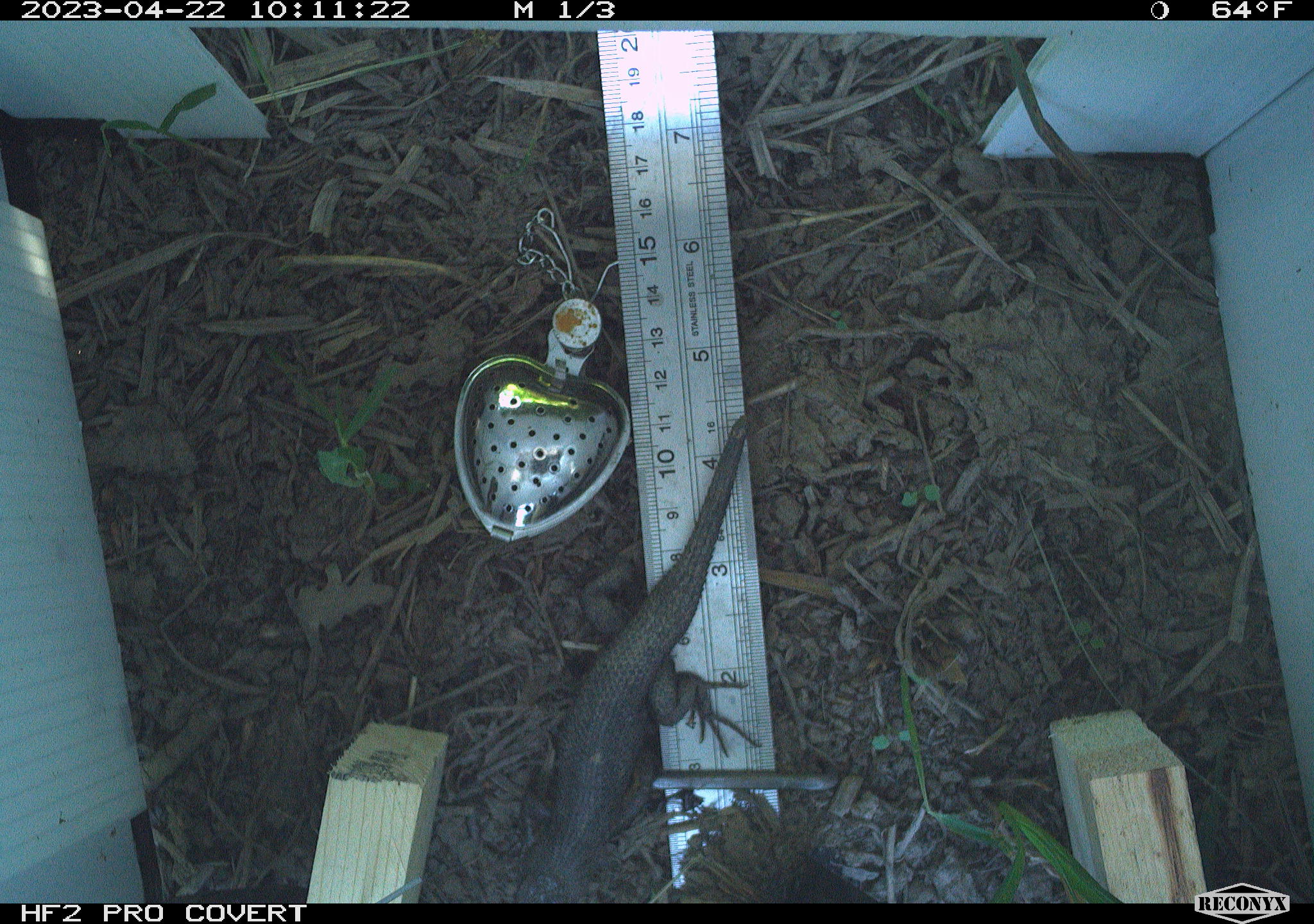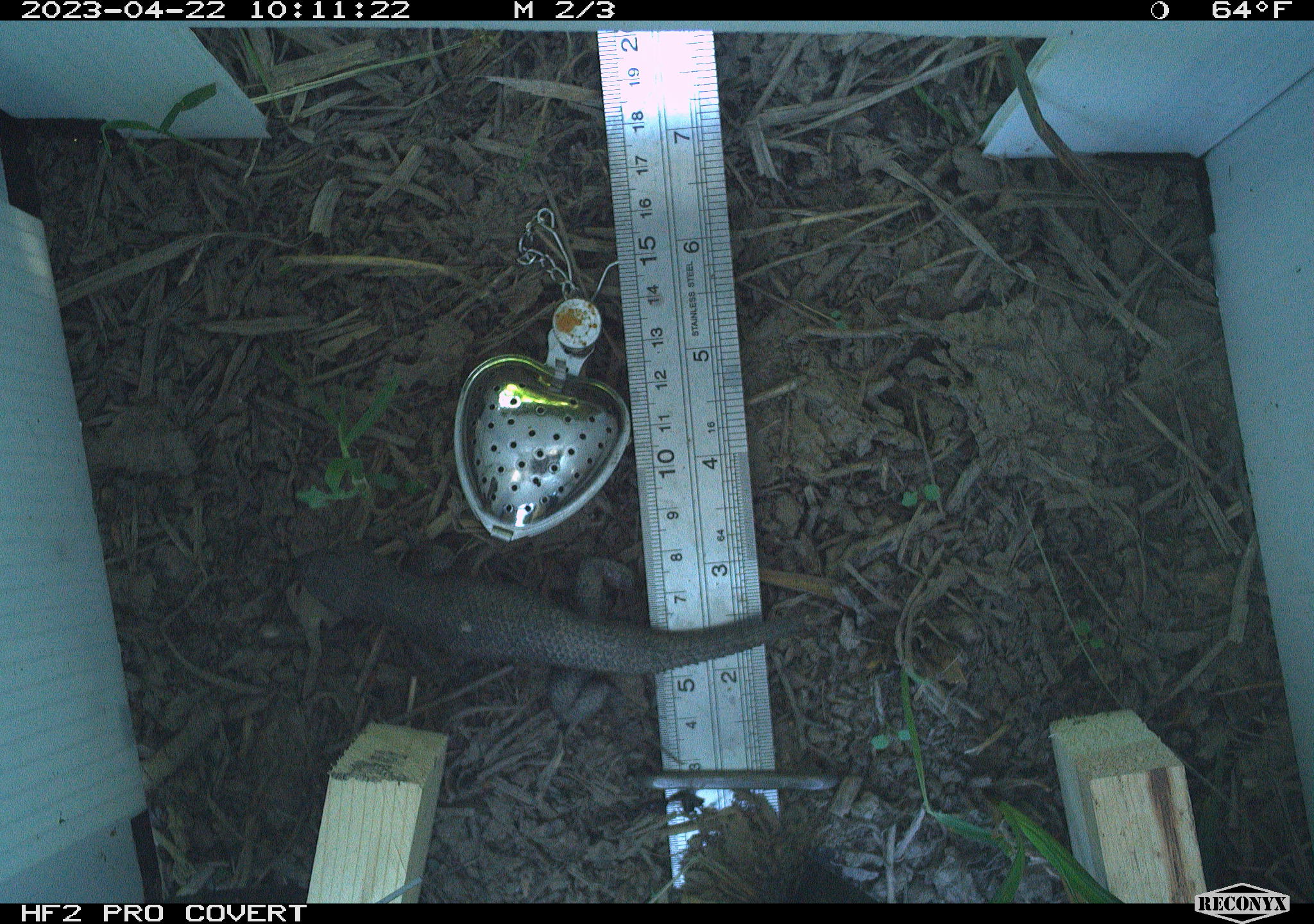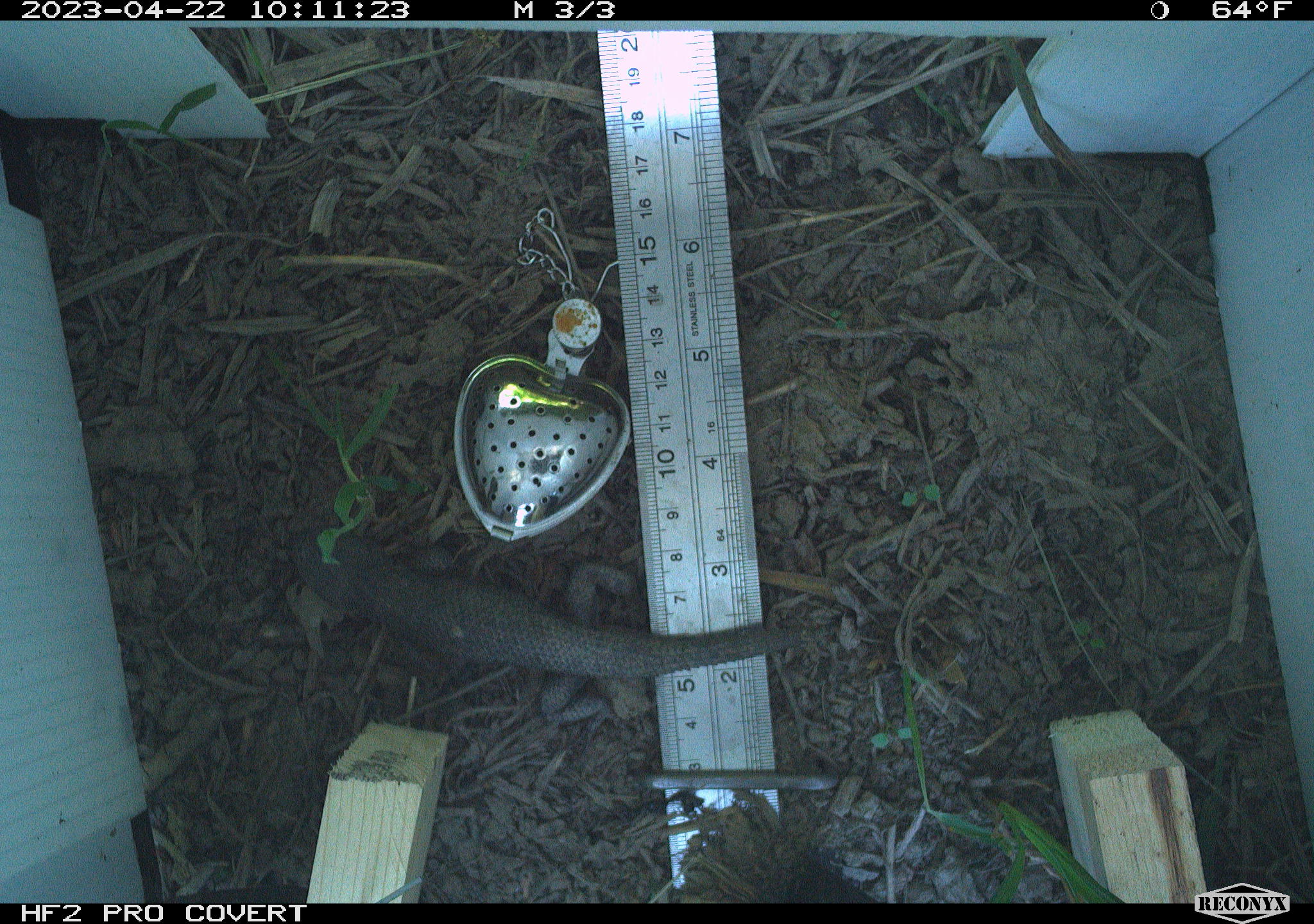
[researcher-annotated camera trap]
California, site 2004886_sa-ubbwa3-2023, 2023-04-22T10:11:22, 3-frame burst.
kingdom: Animalia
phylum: Chordata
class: Reptilia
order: Squamata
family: Phrynosomatidae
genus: Sceloporus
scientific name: Sceloporus occidentalis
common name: western fence lizard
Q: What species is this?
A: Western fence lizard (Sceloporus occidentalis).